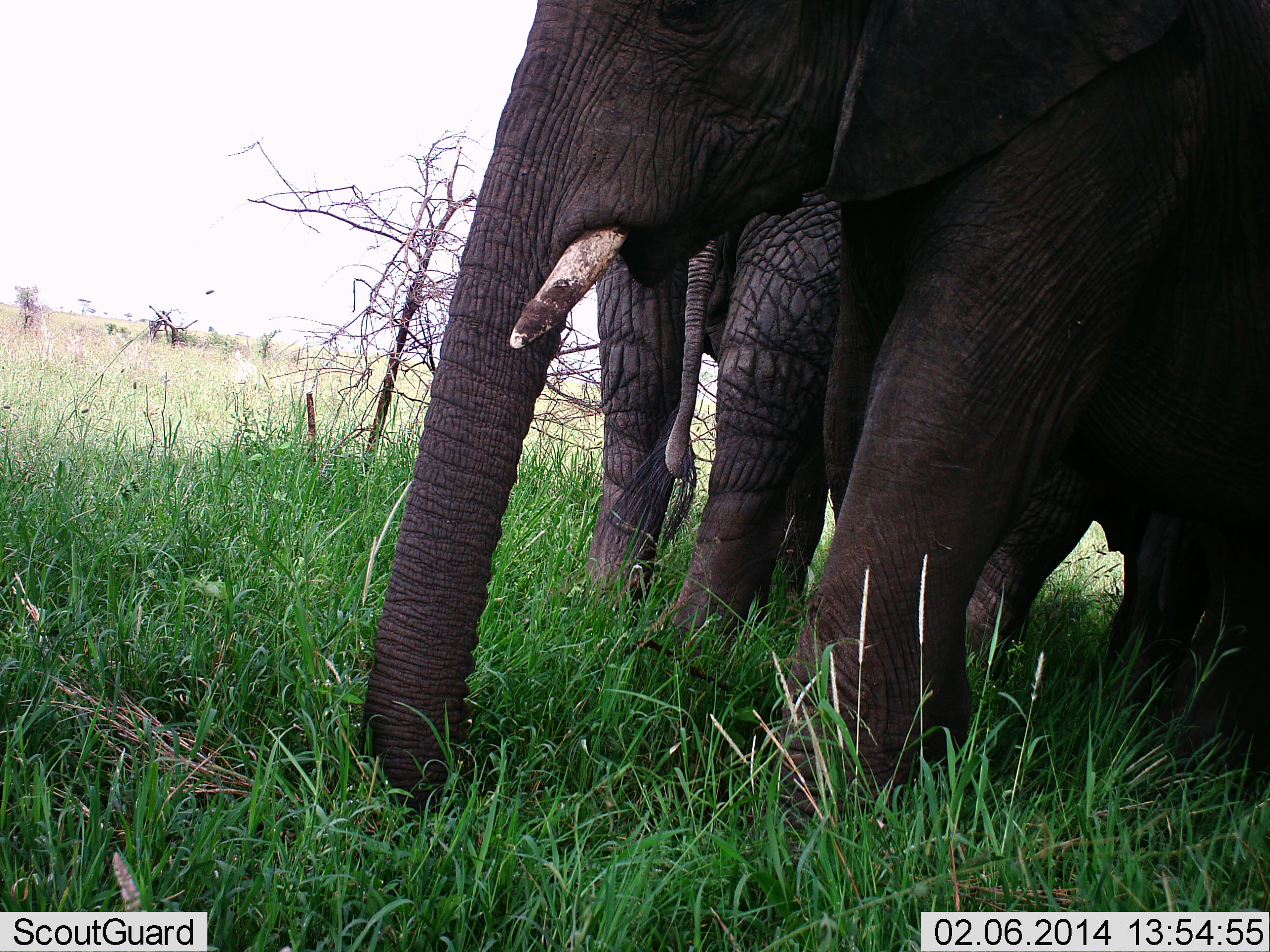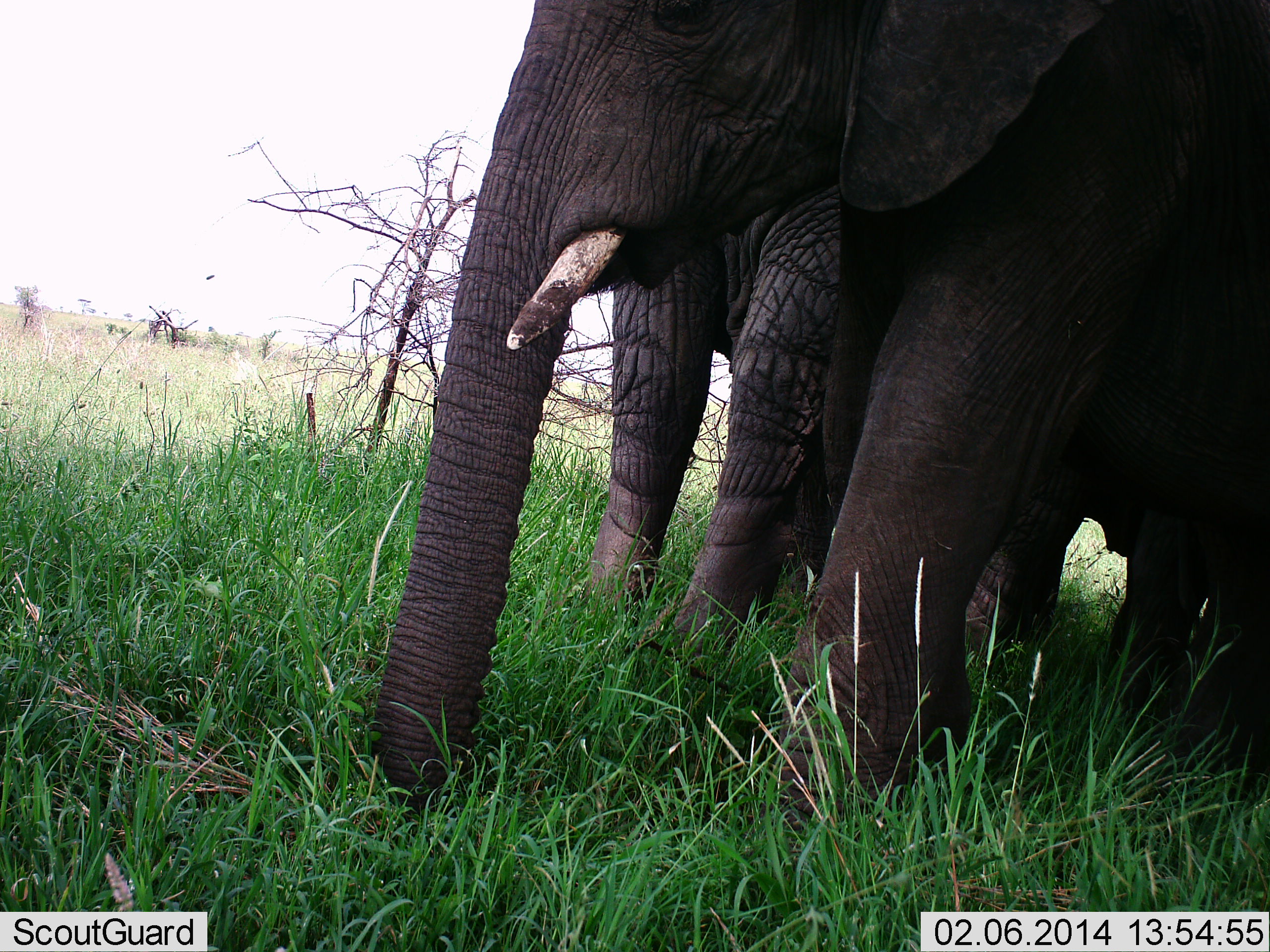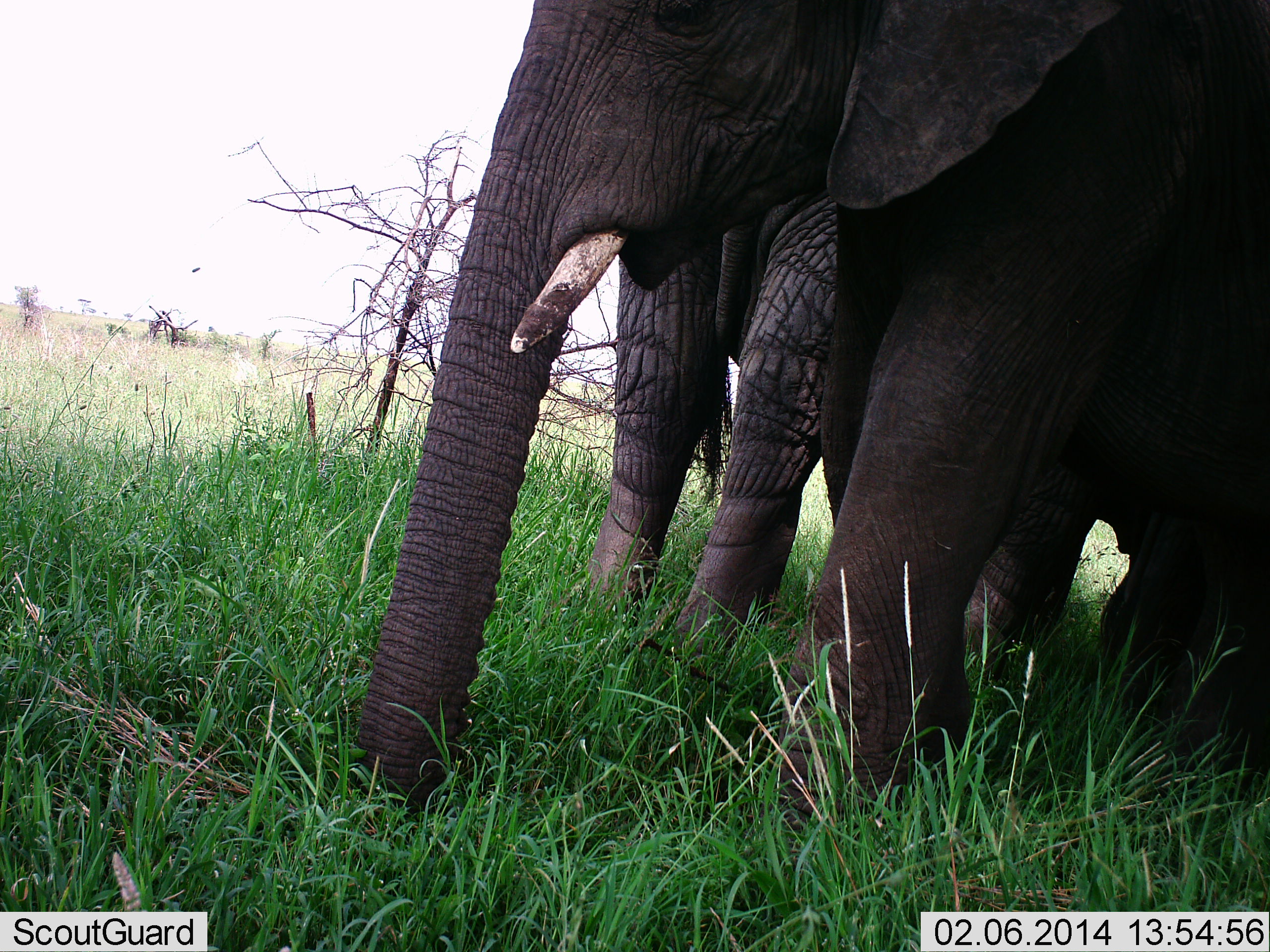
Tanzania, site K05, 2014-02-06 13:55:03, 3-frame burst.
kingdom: Animalia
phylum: Chordata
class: Mammalia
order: Proboscidea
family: Elephantidae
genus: Loxodonta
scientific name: Loxodonta africana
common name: african bush elephant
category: elephant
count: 2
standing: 82%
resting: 9%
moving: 0%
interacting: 0%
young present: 0%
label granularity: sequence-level